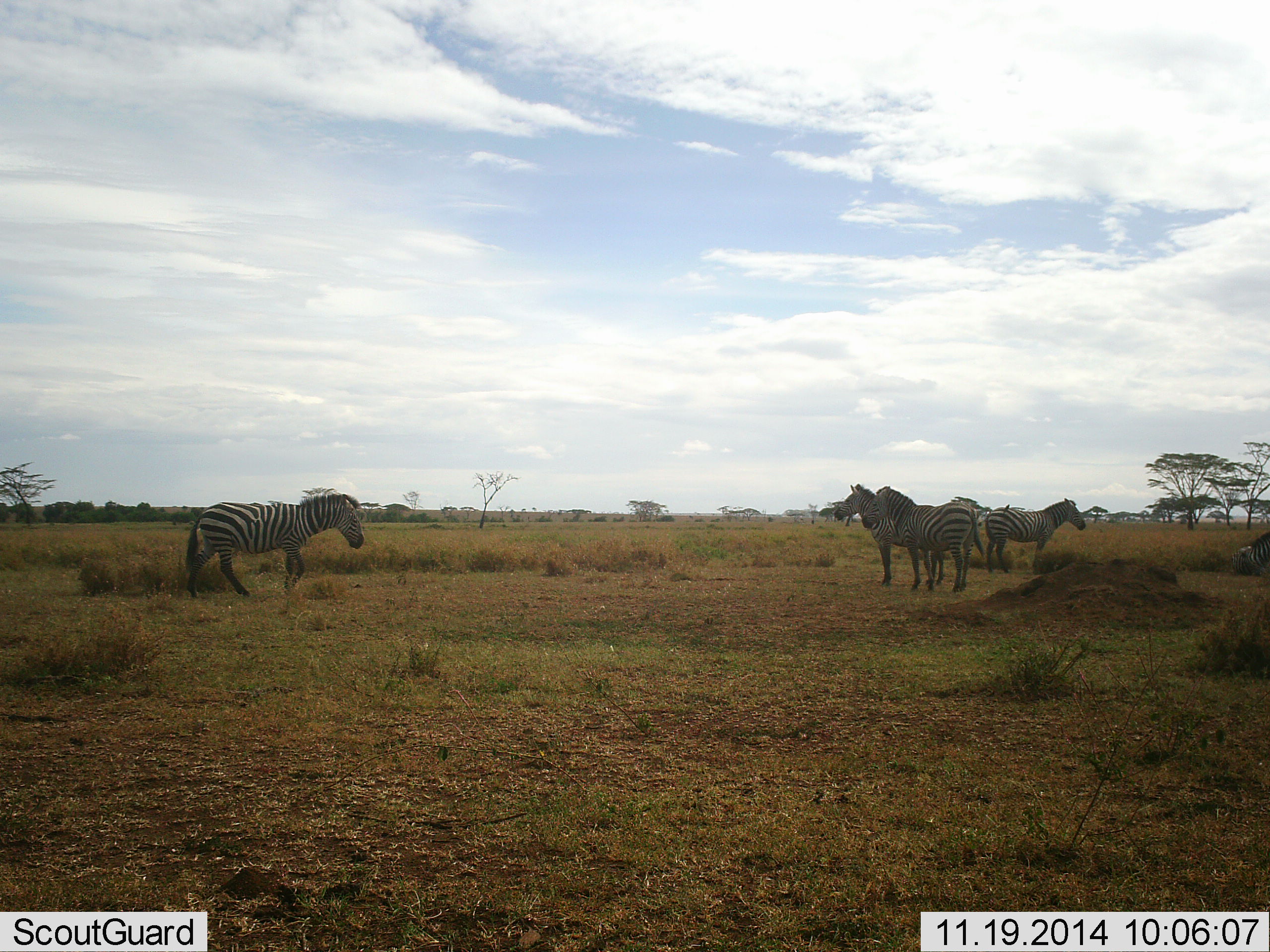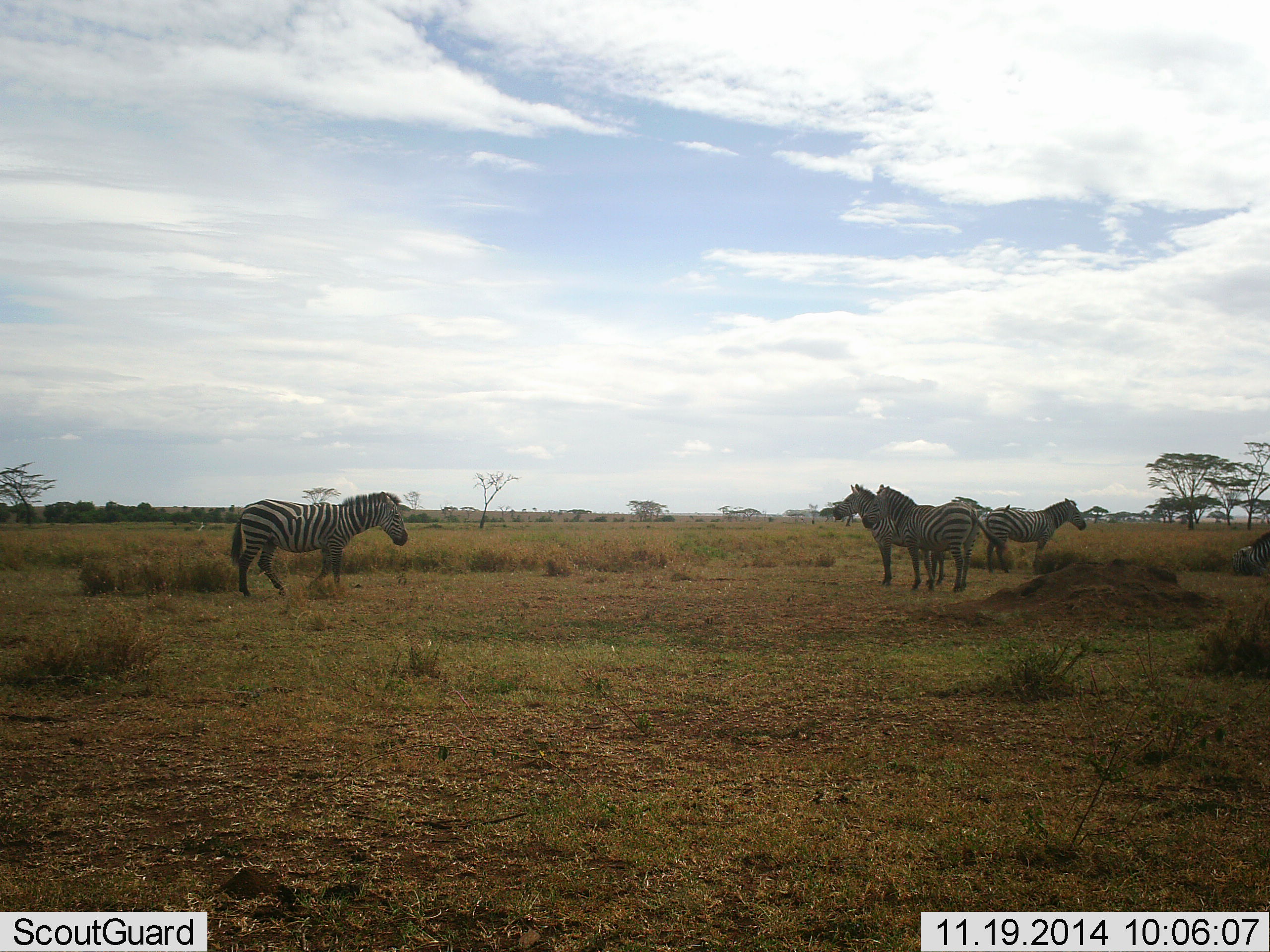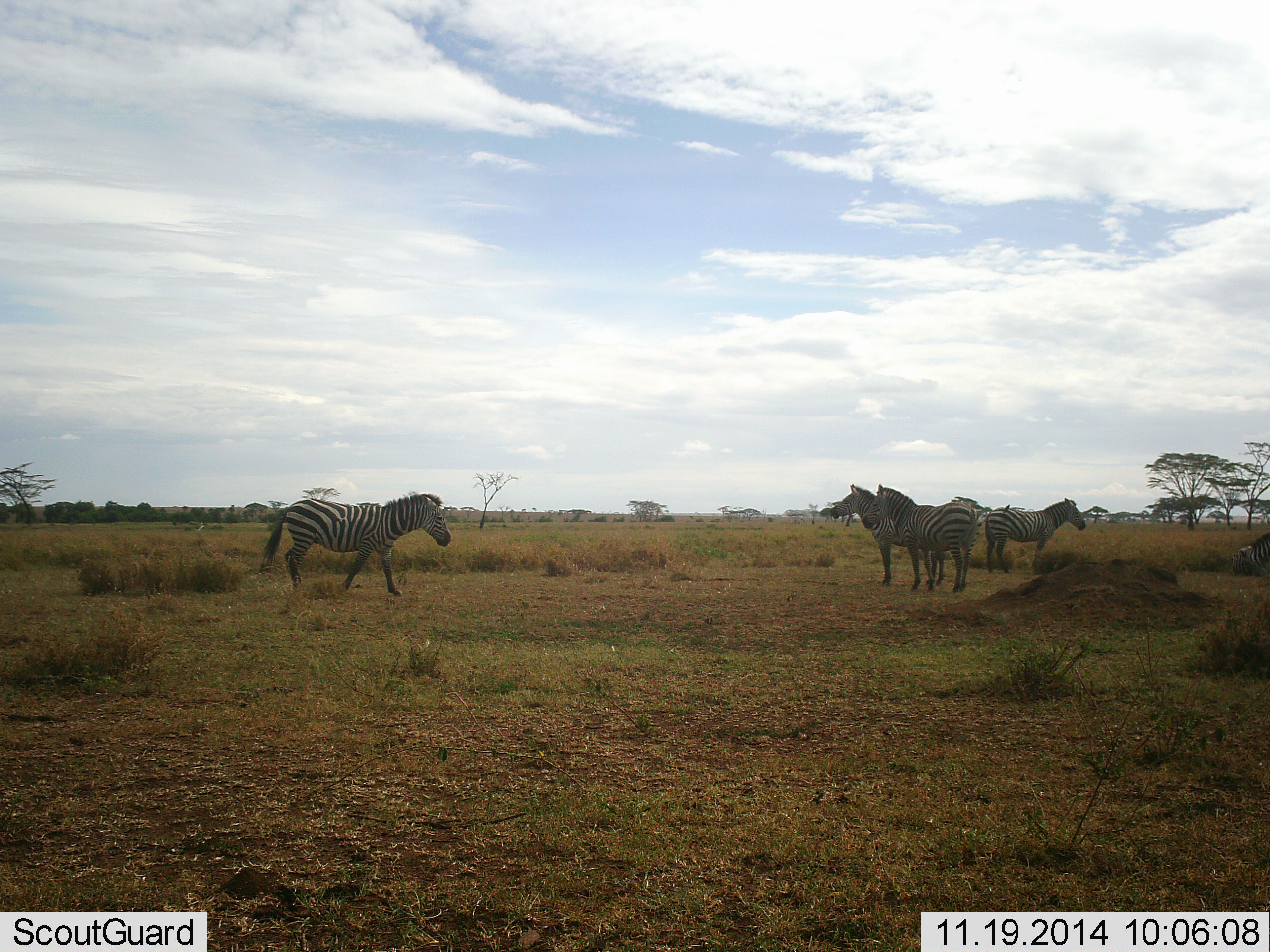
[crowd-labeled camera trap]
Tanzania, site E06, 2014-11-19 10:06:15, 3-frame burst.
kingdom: Animalia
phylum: Chordata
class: Mammalia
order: Perissodactyla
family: Equidae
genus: Equus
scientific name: Equus quagga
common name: plains zebra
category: zebra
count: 4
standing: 90%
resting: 0%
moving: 70%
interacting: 10%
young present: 0%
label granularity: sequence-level